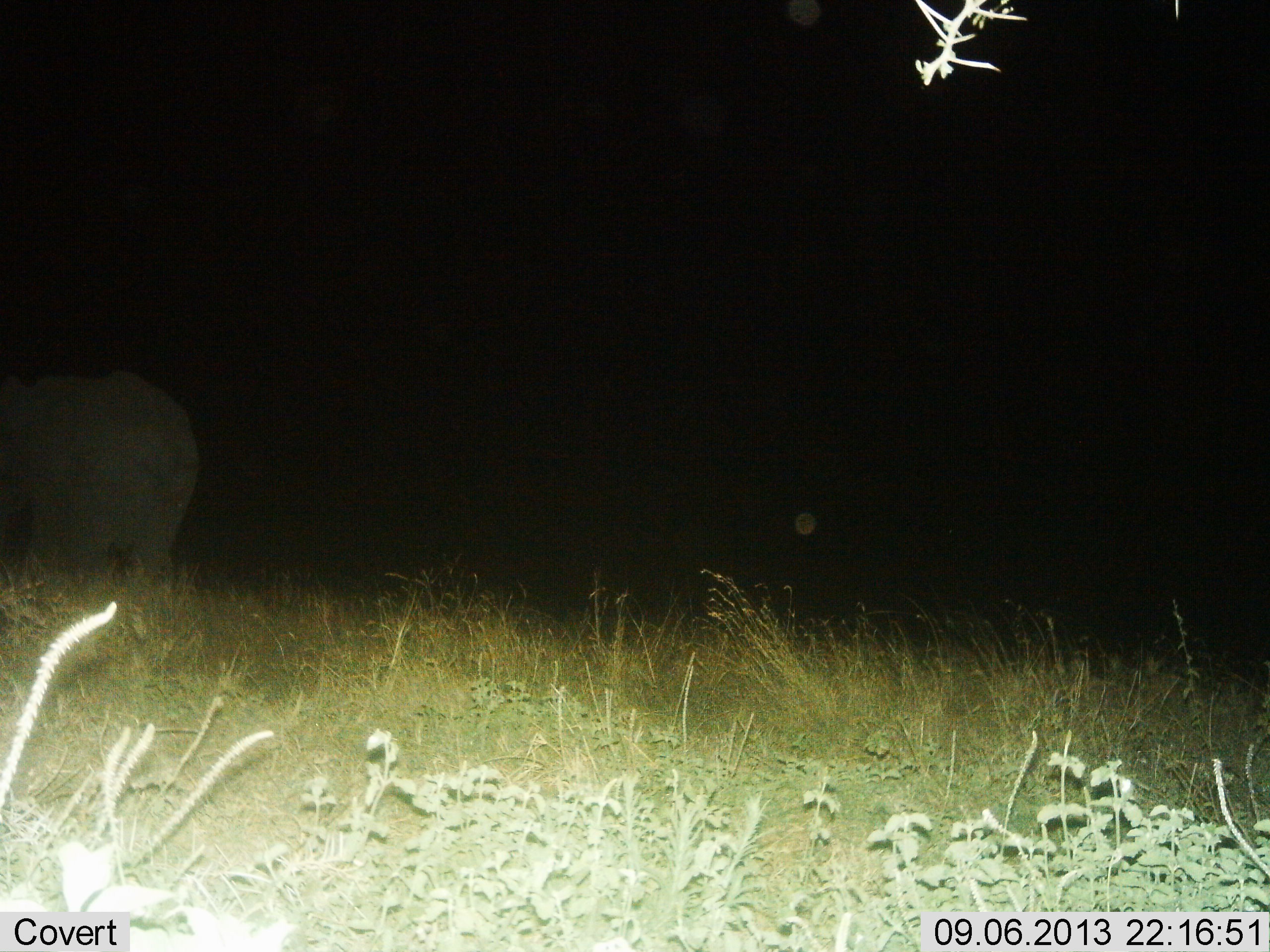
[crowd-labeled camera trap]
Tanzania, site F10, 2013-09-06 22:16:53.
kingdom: Animalia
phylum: Chordata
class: Mammalia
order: Proboscidea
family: Elephantidae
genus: Loxodonta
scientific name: Loxodonta africana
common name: african bush elephant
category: elephant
Elephant (african bush elephant) (Loxodonta africana), count 1. Behavior (volunteer vote fractions): standing 55%, resting 5%, moving 41%, interacting 0%. Young present (vote fraction): 0%. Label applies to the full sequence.